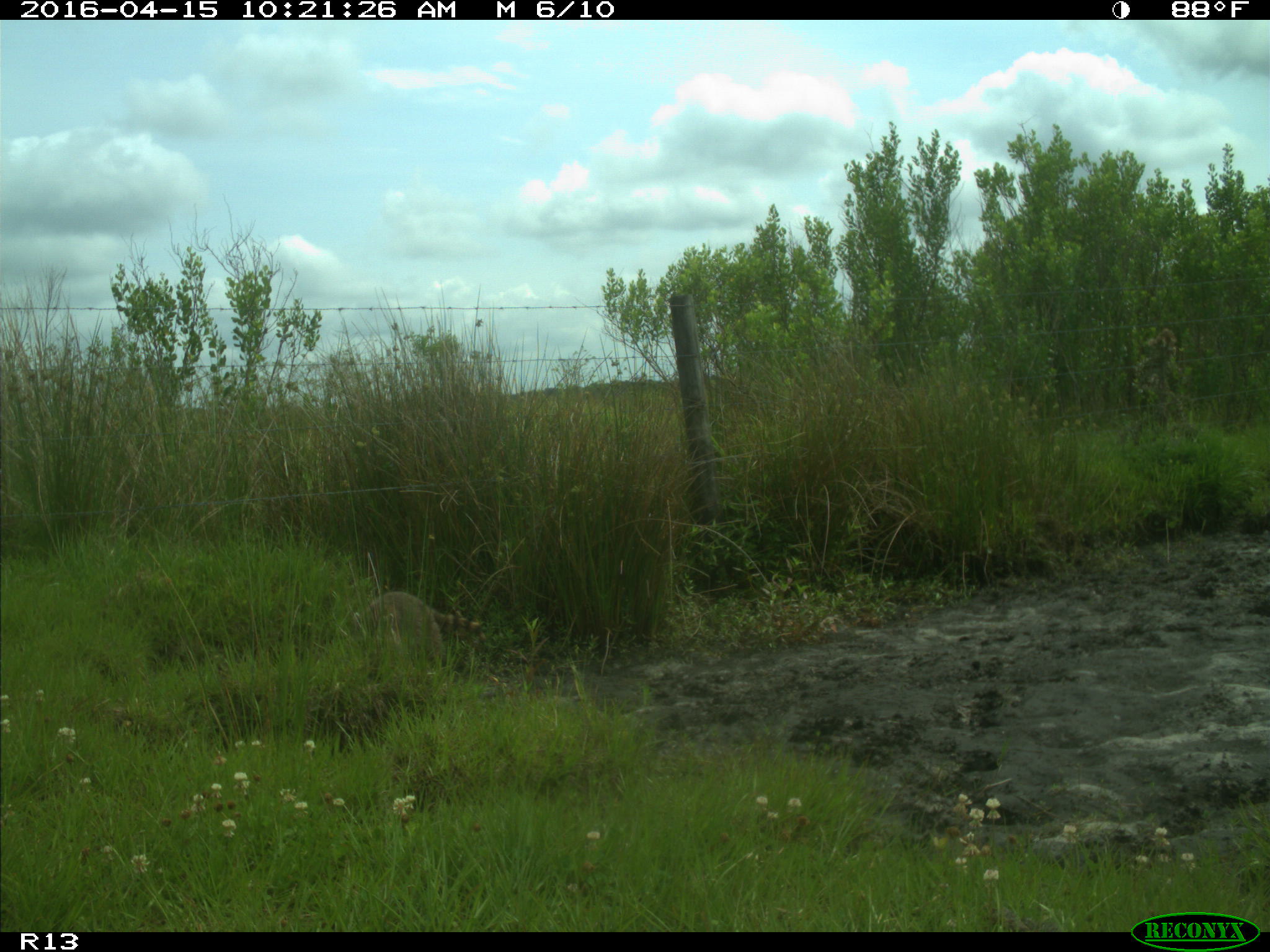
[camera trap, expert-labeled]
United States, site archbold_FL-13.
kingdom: Animalia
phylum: Chordata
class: Mammalia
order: Carnivora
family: Procyonidae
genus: Procyon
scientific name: Procyon lotor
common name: common raccoon